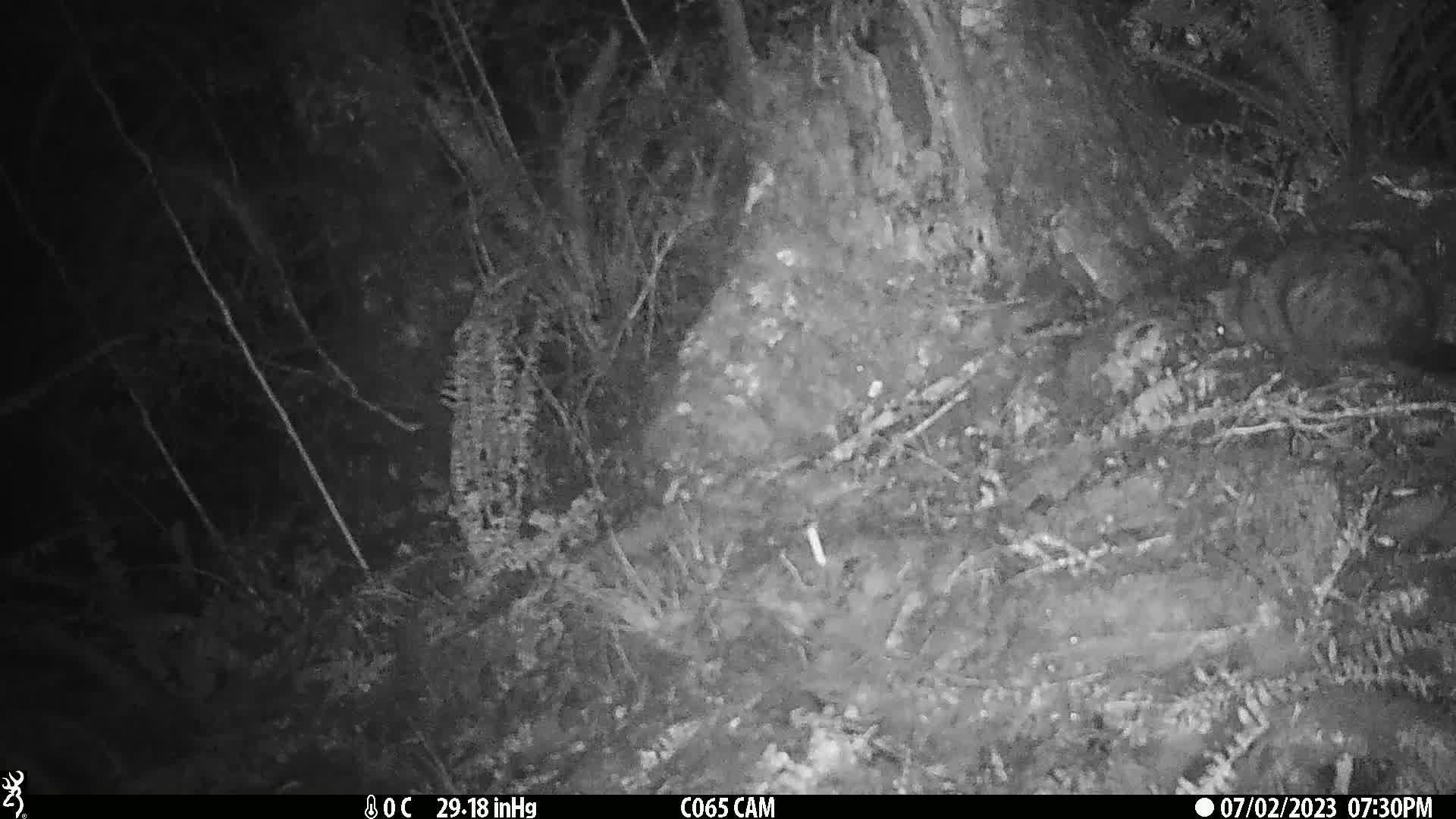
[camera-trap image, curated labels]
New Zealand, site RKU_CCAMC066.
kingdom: Animalia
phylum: Chordata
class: Mammalia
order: Diprotodontia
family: Phalangeridae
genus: Trichosurus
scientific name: Trichosurus vulpecula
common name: common brushtail possum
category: possum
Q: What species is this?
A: Possum (common brushtail possum) (Trichosurus vulpecula).